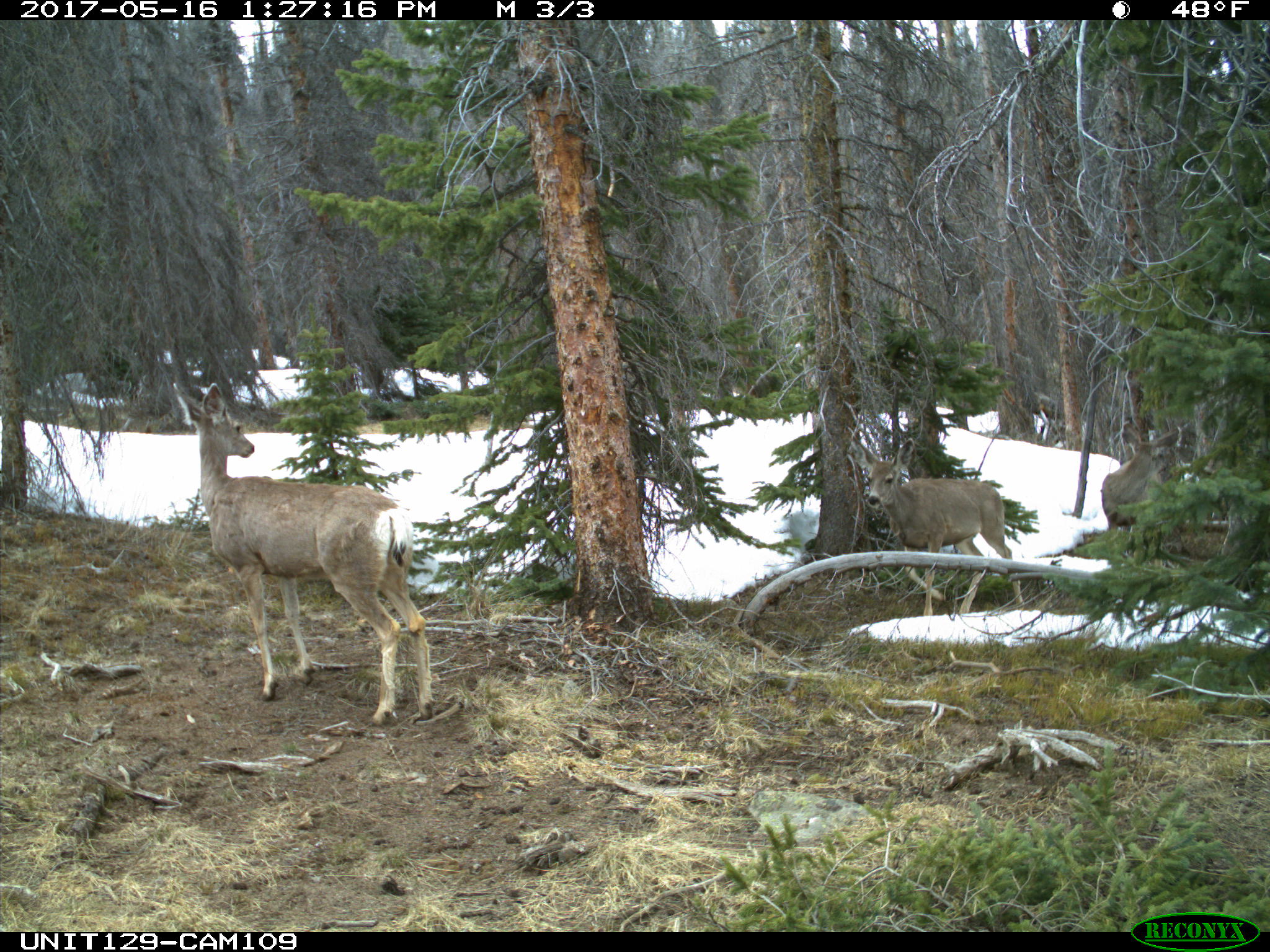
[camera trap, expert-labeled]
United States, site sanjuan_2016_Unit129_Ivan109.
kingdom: Animalia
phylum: Chordata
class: Mammalia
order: Artiodactyla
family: Cervidae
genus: Odocoileus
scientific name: Odocoileus hemionus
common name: mule deer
Odocoileus hemionus (mule deer).